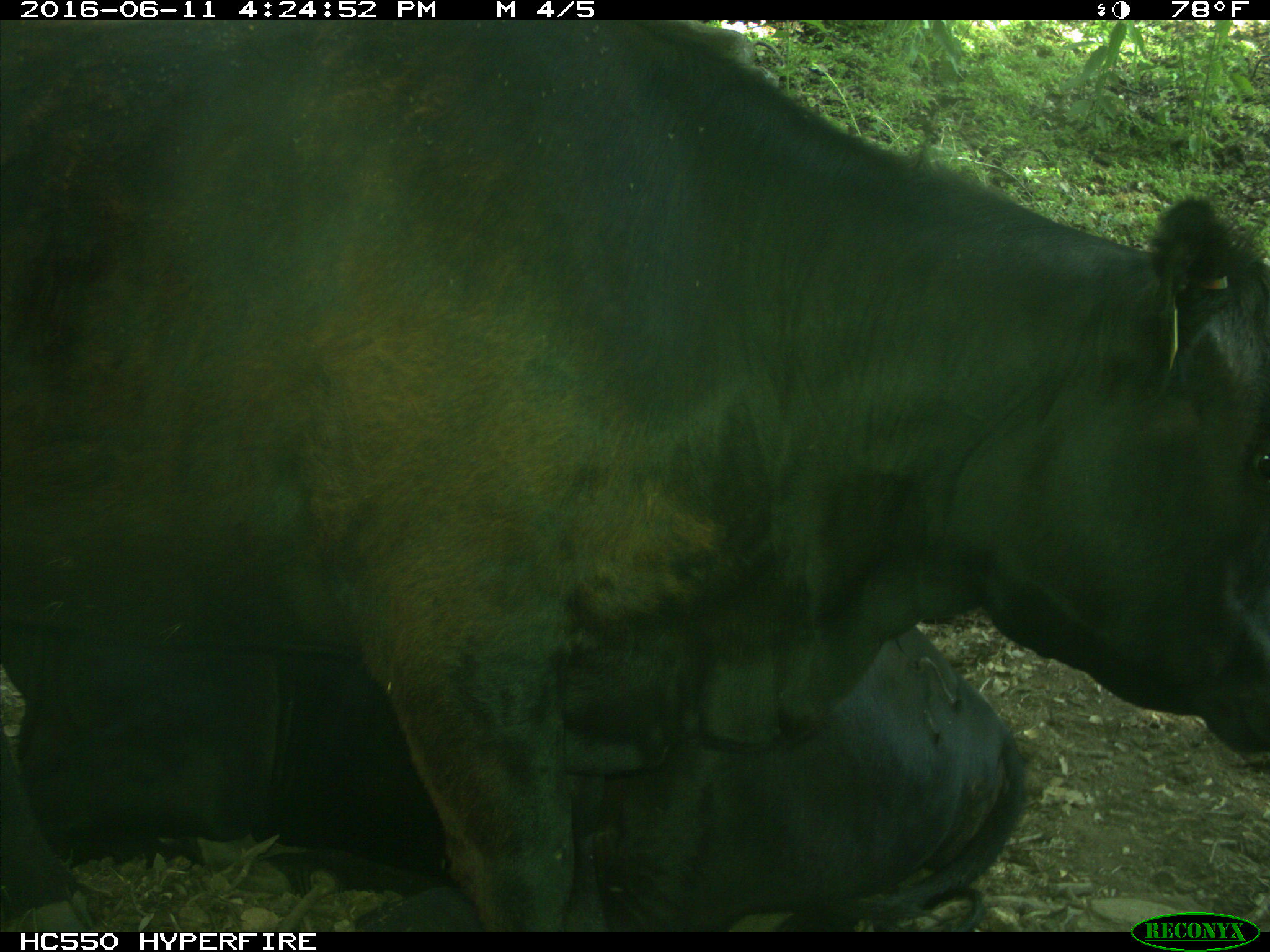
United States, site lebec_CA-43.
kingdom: Animalia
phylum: Chordata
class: Mammalia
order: Artiodactyla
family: Bovidae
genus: Bos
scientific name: Bos taurus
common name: domestic cow